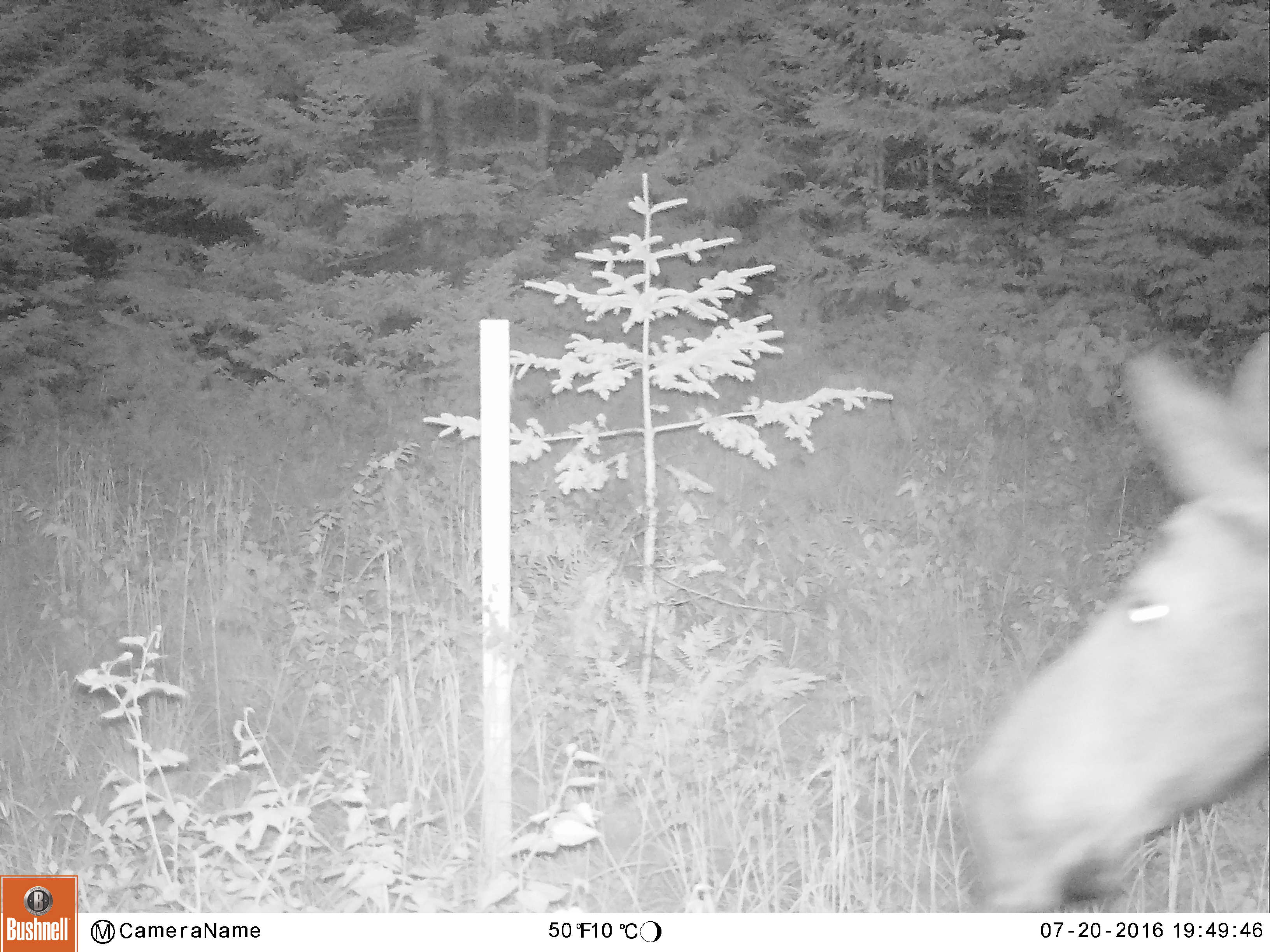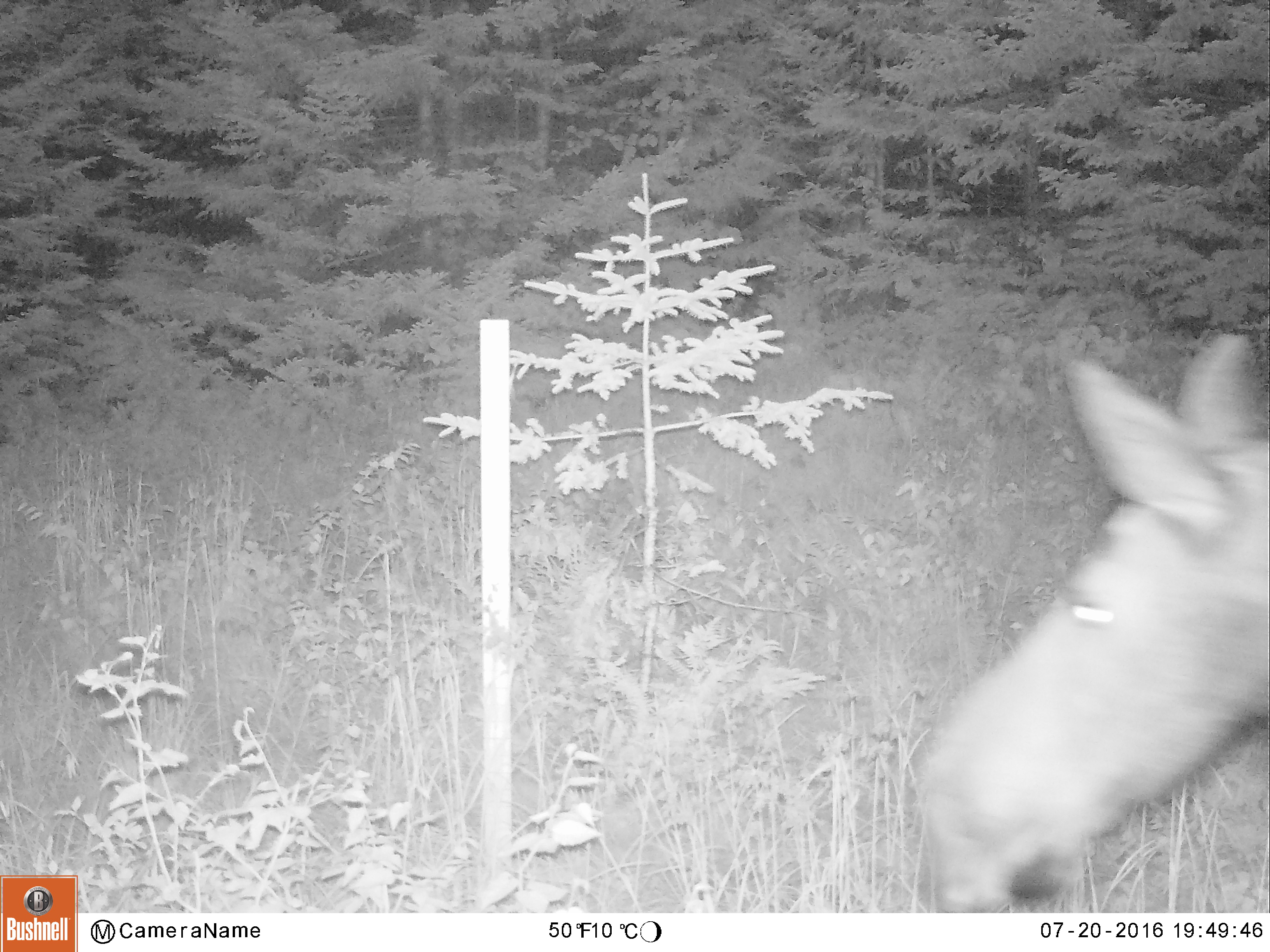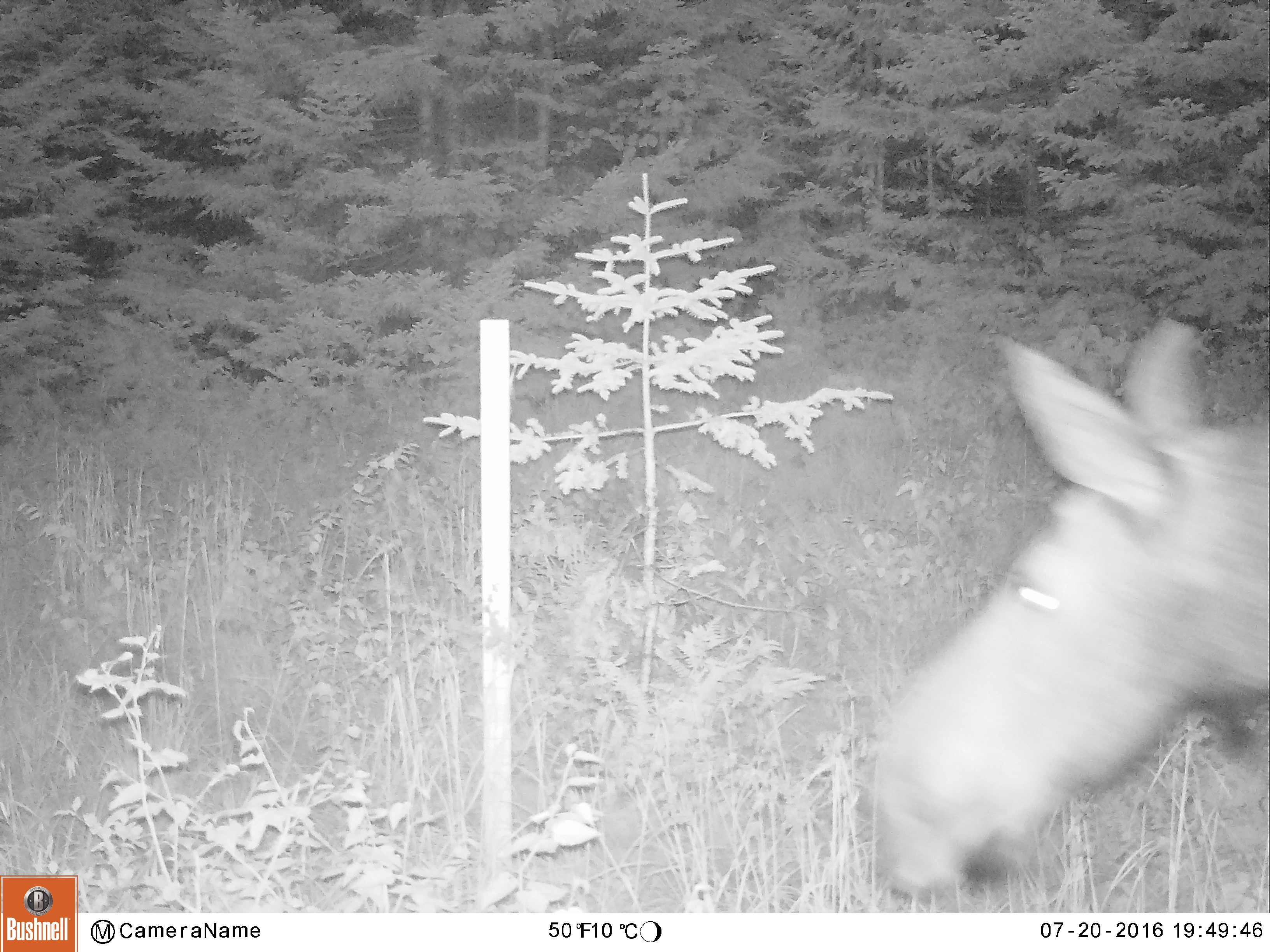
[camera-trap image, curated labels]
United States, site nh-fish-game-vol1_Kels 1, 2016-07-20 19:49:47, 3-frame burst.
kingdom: Animalia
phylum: Chordata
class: Mammalia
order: Artiodactyla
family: Cervidae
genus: Alces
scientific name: Alces alces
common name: moose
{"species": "moose (Alces alces)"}